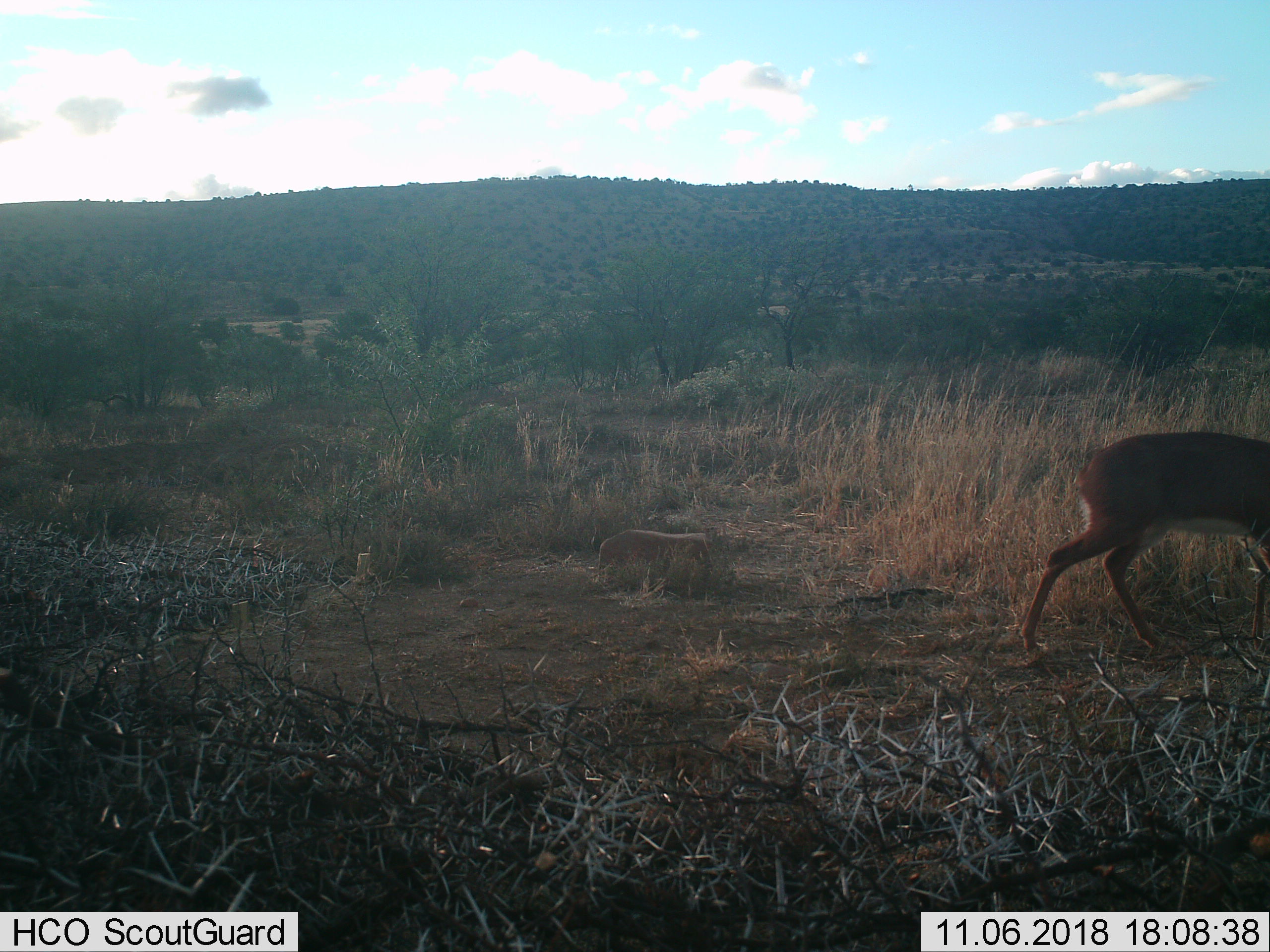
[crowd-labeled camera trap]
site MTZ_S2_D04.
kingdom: Animalia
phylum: Chordata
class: Mammalia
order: Artiodactyla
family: Bovidae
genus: Raphicerus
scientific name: Raphicerus campestris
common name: steenbok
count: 1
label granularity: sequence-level